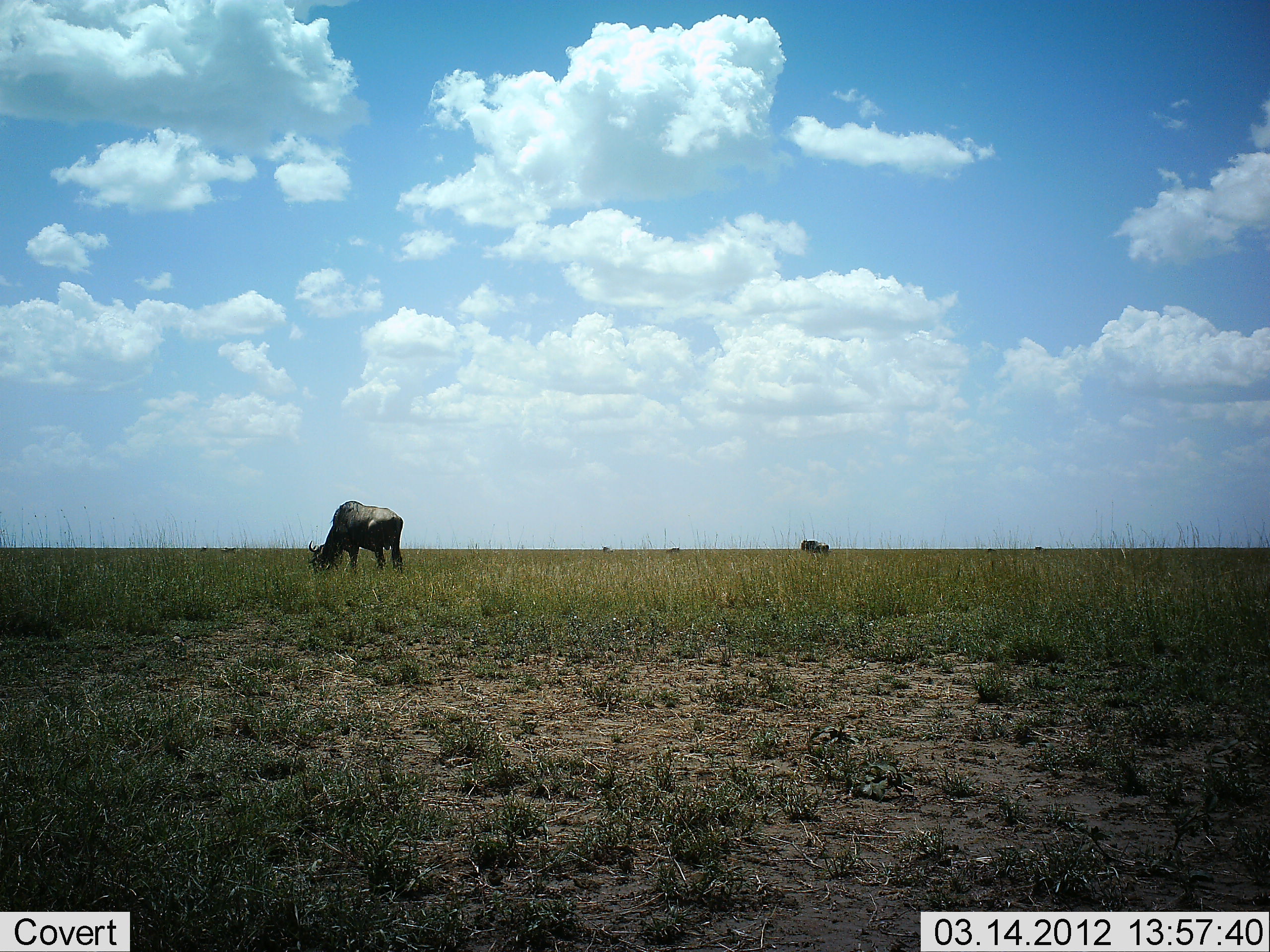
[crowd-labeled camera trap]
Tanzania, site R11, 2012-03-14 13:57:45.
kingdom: Animalia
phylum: Chordata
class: Mammalia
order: Artiodactyla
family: Bovidae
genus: Connochaetes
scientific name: Connochaetes taurinus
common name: blue wildebeest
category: wildebeest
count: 2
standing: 50%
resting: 0%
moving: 0%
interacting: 0%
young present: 0%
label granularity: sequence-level